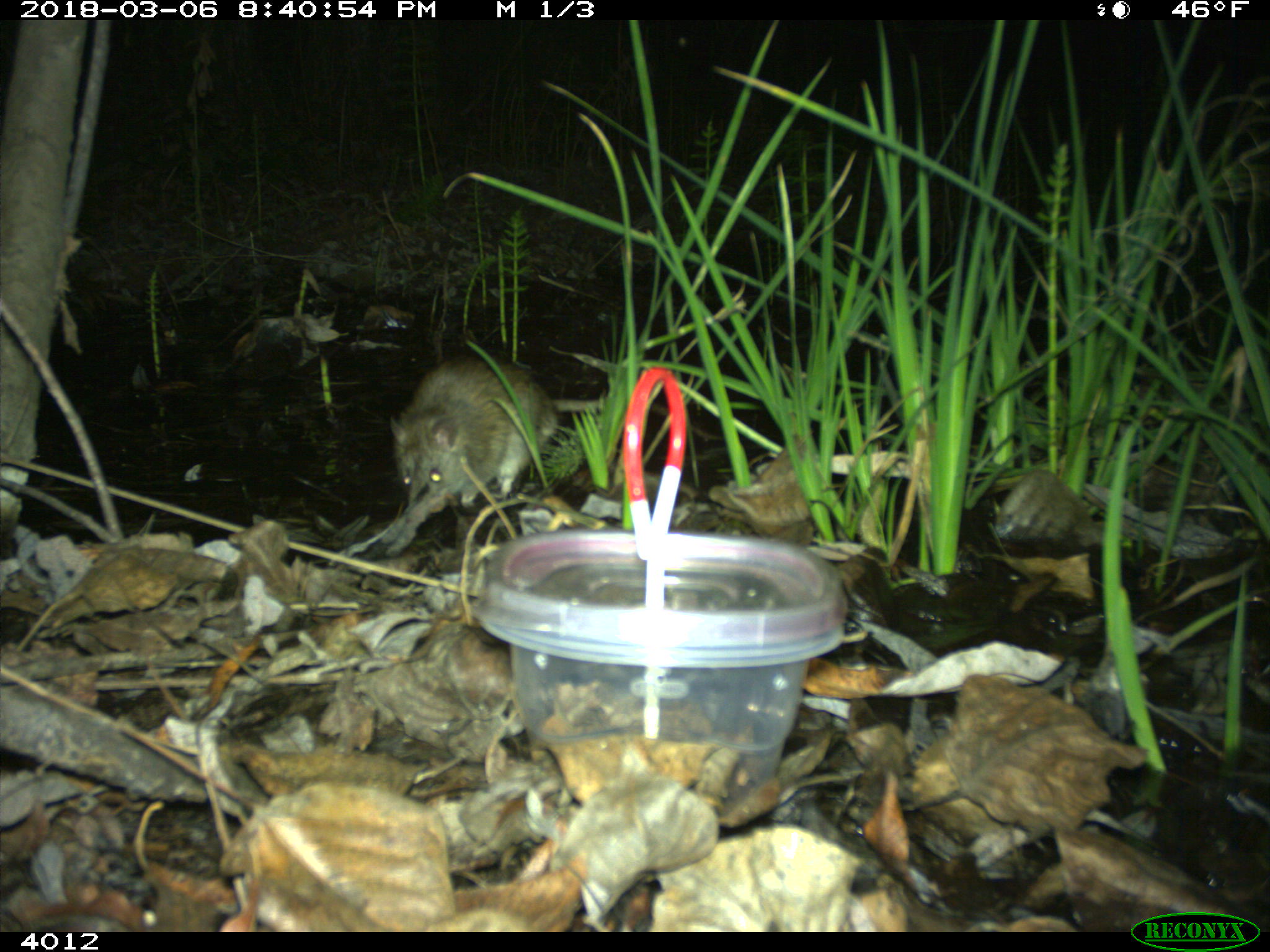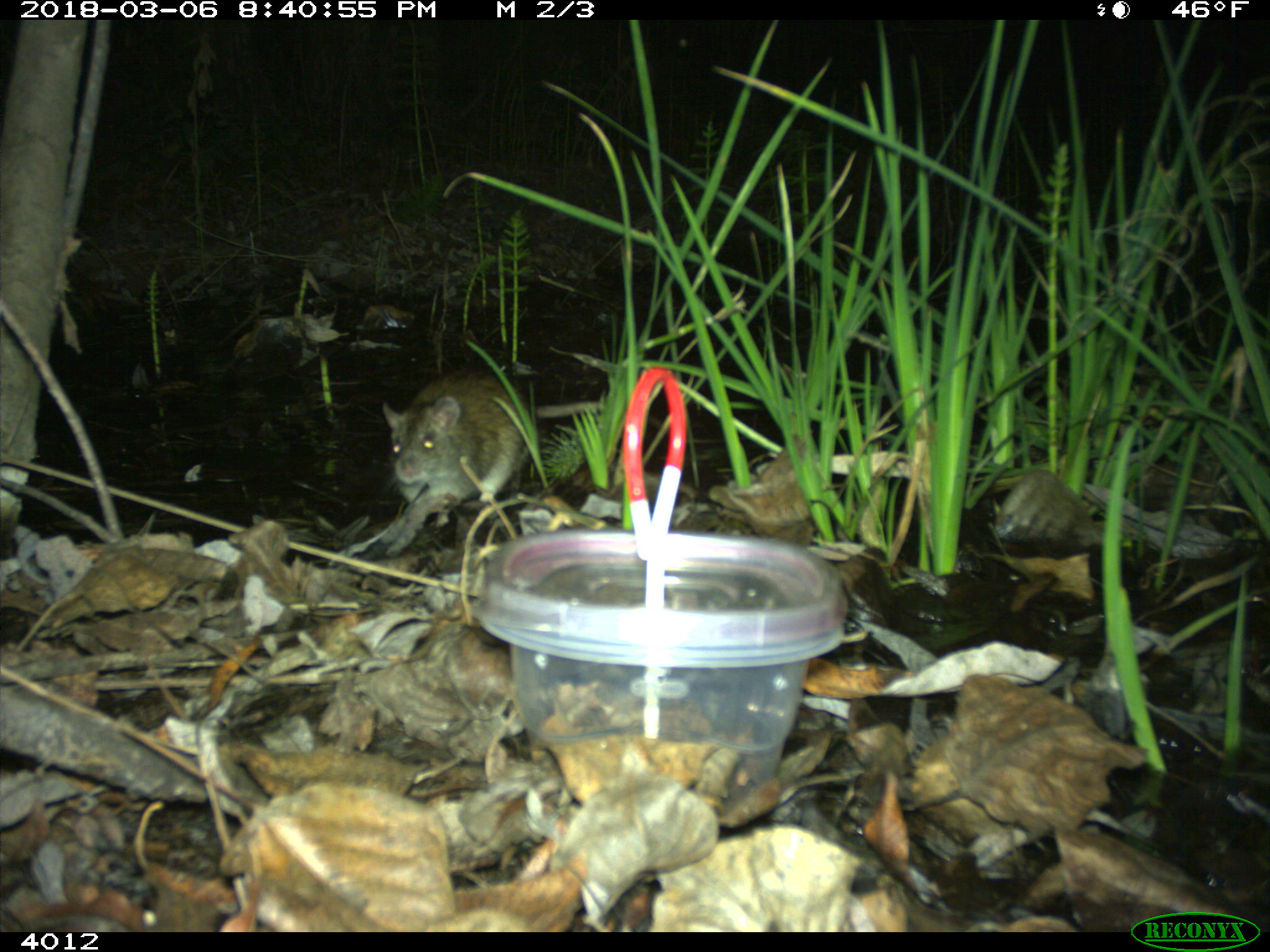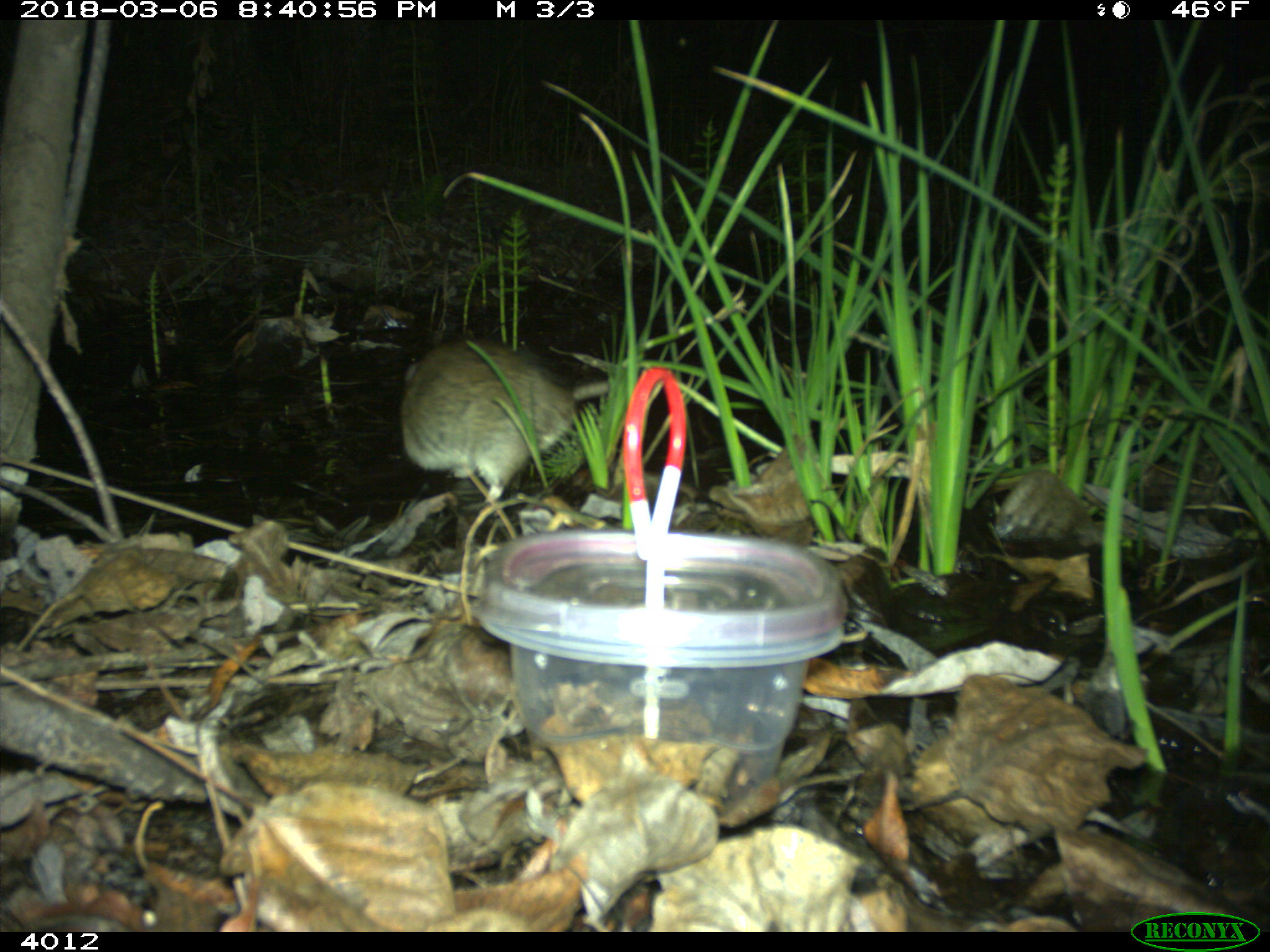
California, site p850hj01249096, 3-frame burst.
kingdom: Animalia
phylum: Chordata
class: Mammalia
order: Rodentia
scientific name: Rodentia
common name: rodent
Rodent (Rodentia).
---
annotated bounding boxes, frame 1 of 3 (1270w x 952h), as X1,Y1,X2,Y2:
rodent: 389,350,600,508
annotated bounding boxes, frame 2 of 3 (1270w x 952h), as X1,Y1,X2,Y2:
rodent: 381,369,664,505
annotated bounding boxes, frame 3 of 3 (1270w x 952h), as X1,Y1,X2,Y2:
rodent: 399,339,577,487